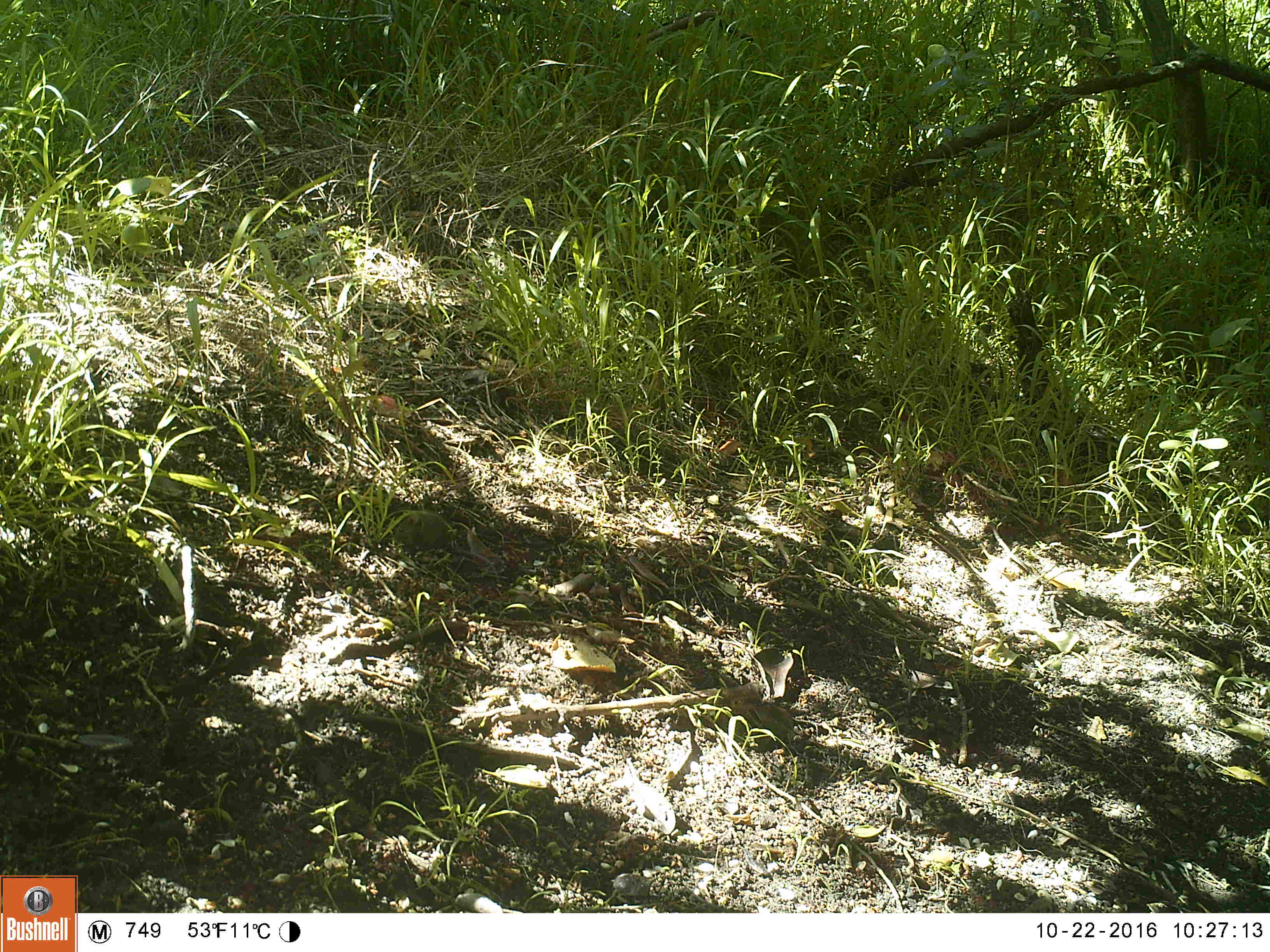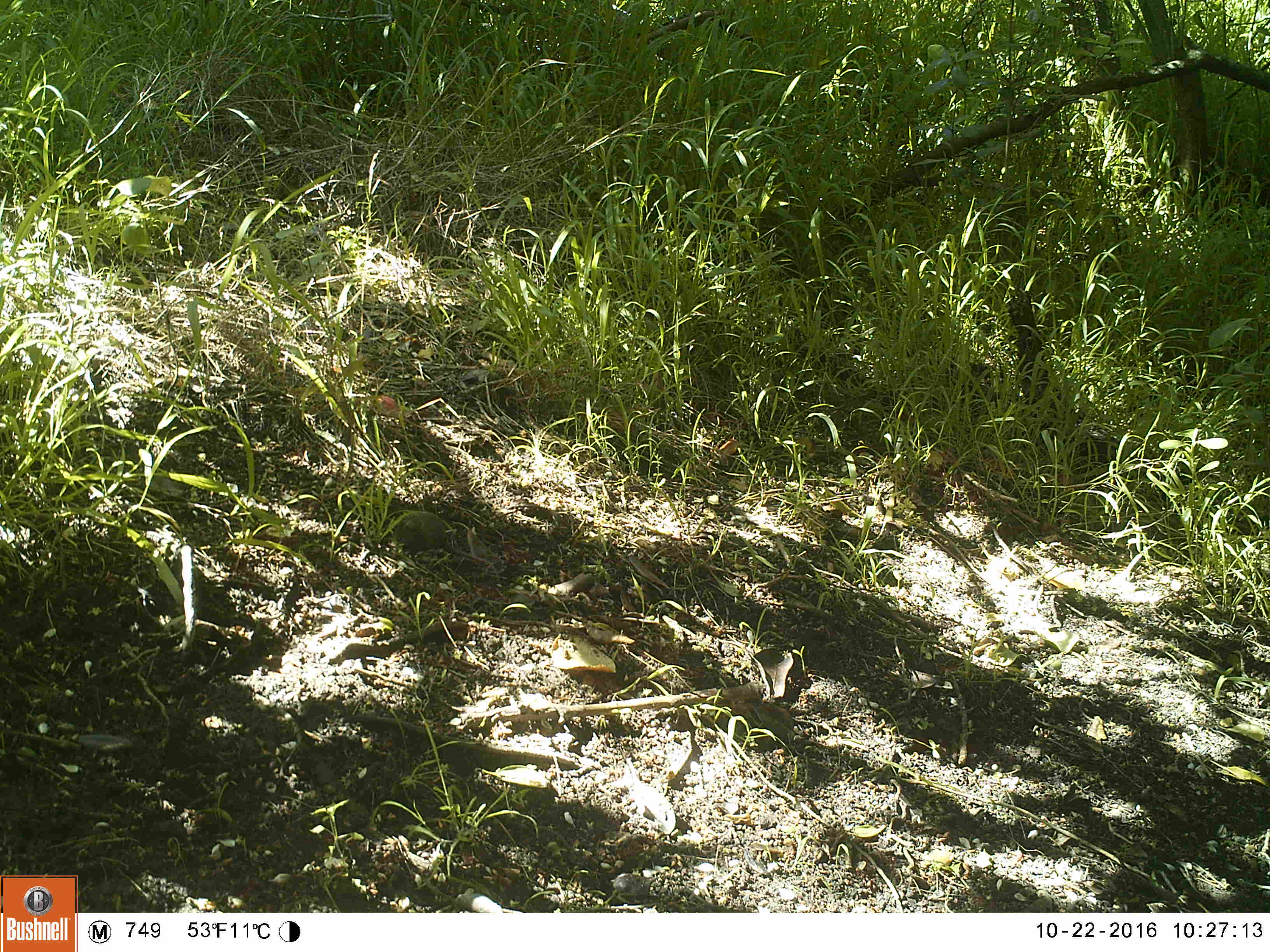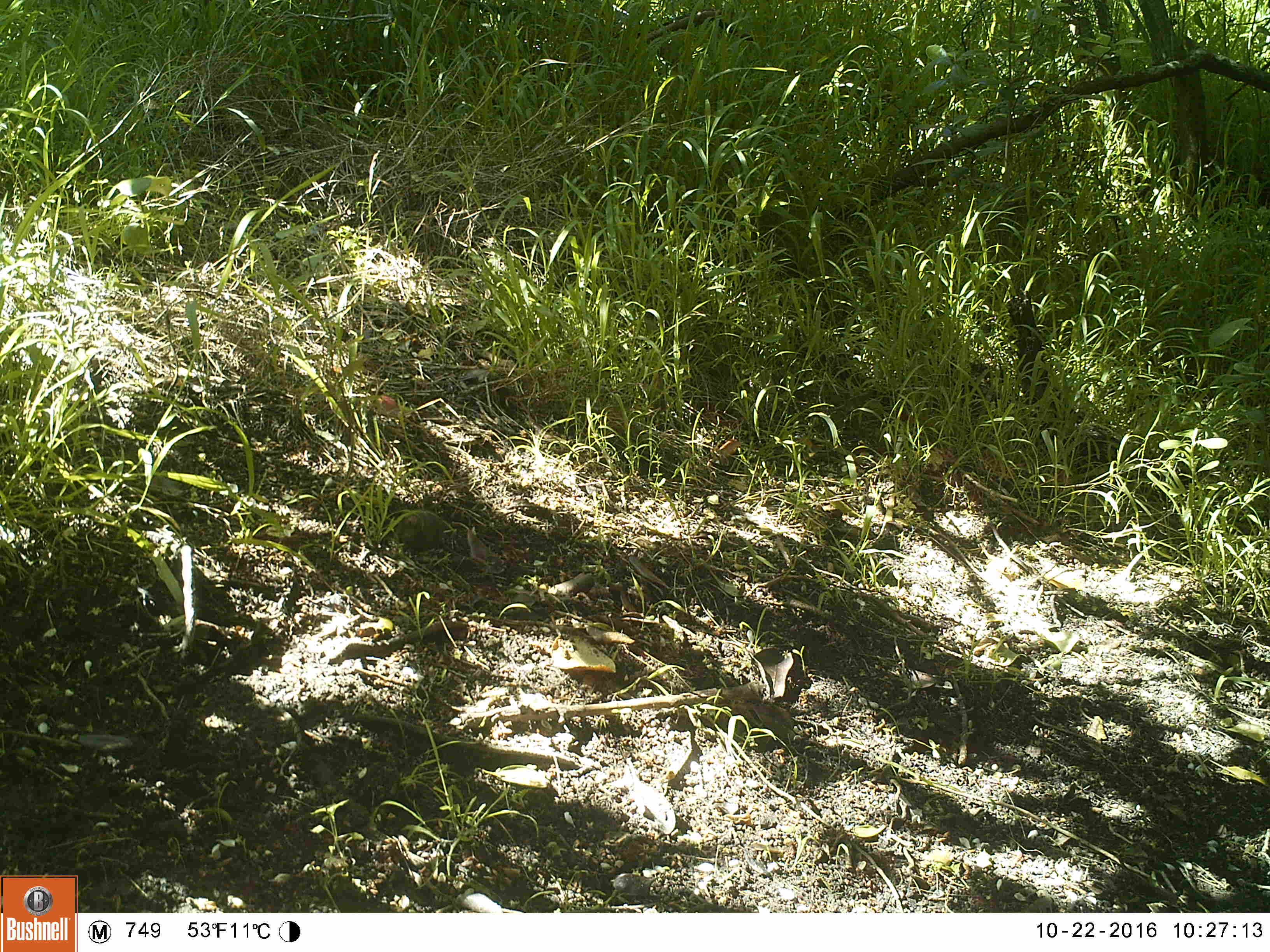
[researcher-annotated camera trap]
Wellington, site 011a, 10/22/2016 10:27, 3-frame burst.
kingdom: Animalia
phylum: Chordata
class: Mammalia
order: Rodentia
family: Muridae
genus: Mus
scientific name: Mus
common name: mouse